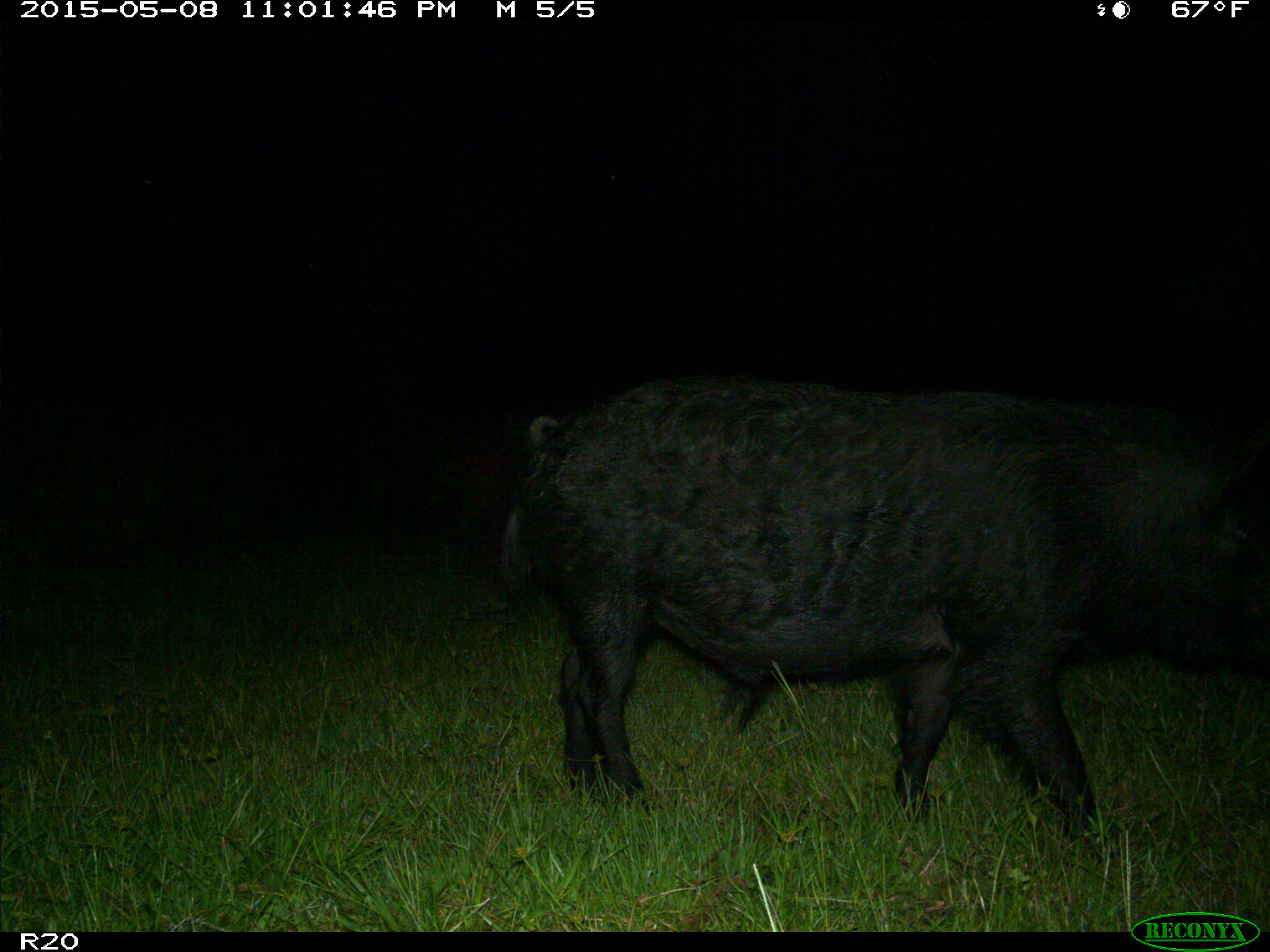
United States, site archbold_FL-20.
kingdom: Animalia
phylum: Chordata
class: Mammalia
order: Artiodactyla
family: Suidae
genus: Sus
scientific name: Sus scrofa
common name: wild boar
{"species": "Sus scrofa (wild boar)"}